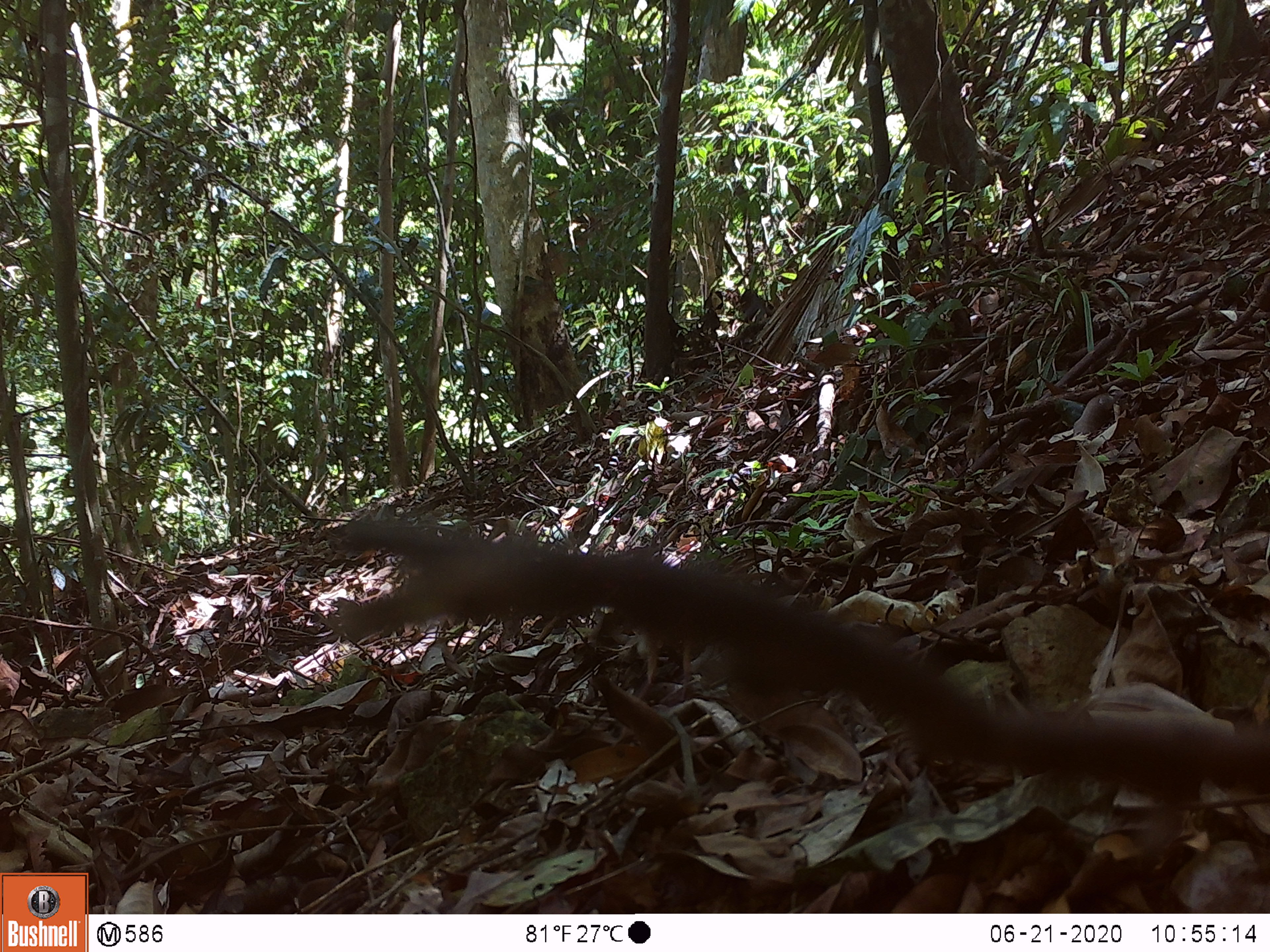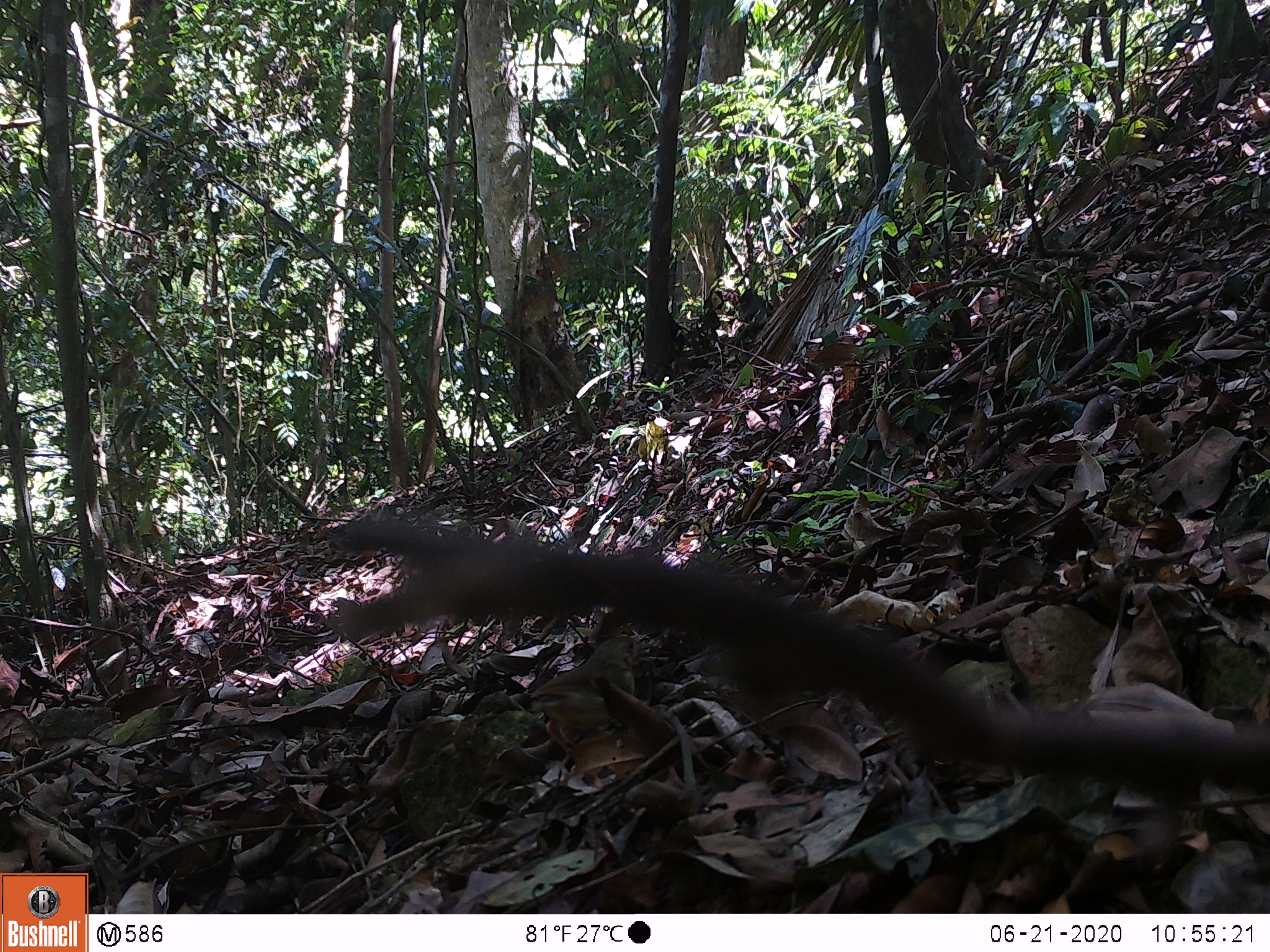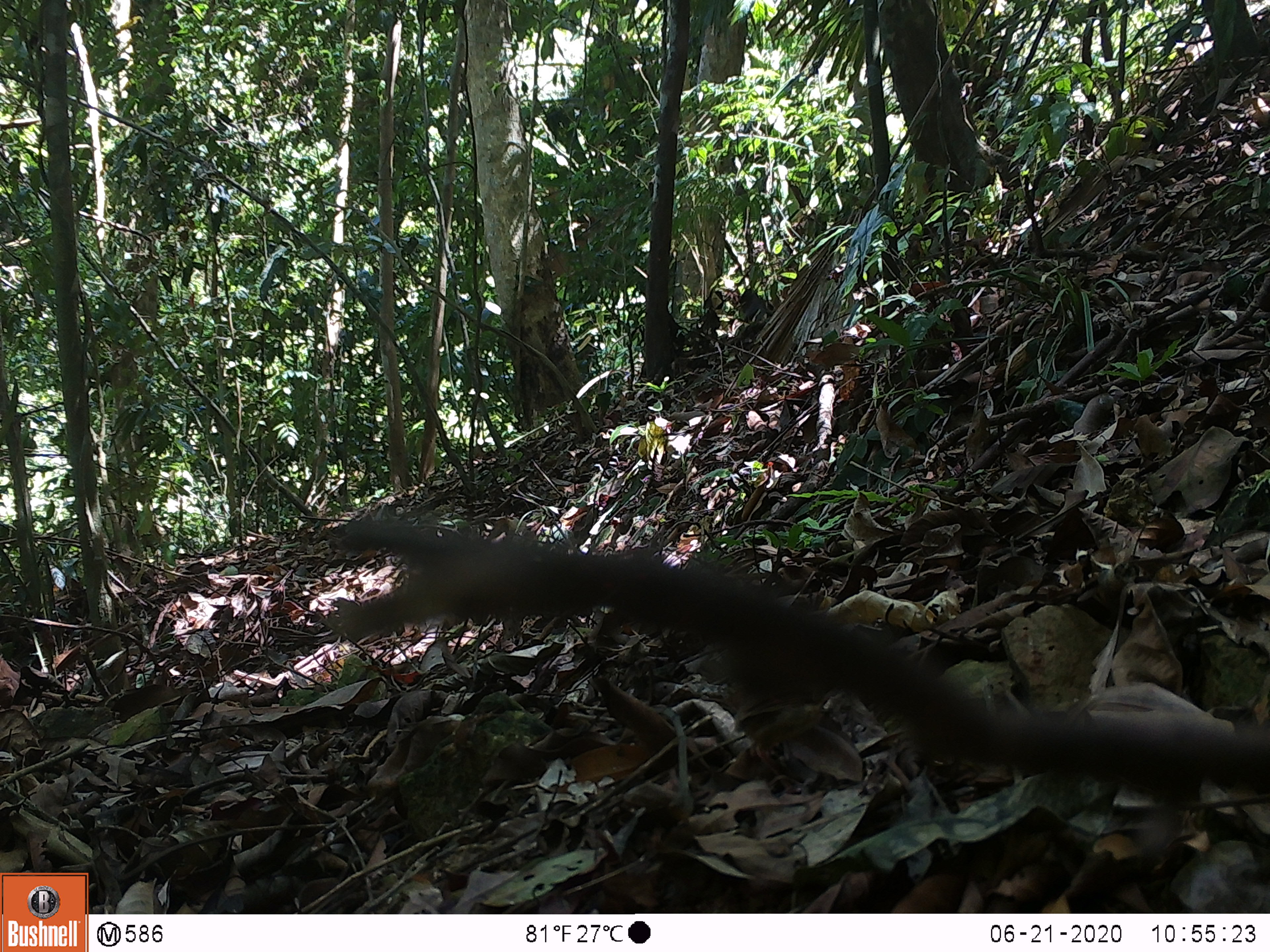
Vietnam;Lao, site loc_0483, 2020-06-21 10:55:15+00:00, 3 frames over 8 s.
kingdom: Animalia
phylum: Chordata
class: Aves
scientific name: Aves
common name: bird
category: unidentified bird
Unidentified bird (bird) (Aves). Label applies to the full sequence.